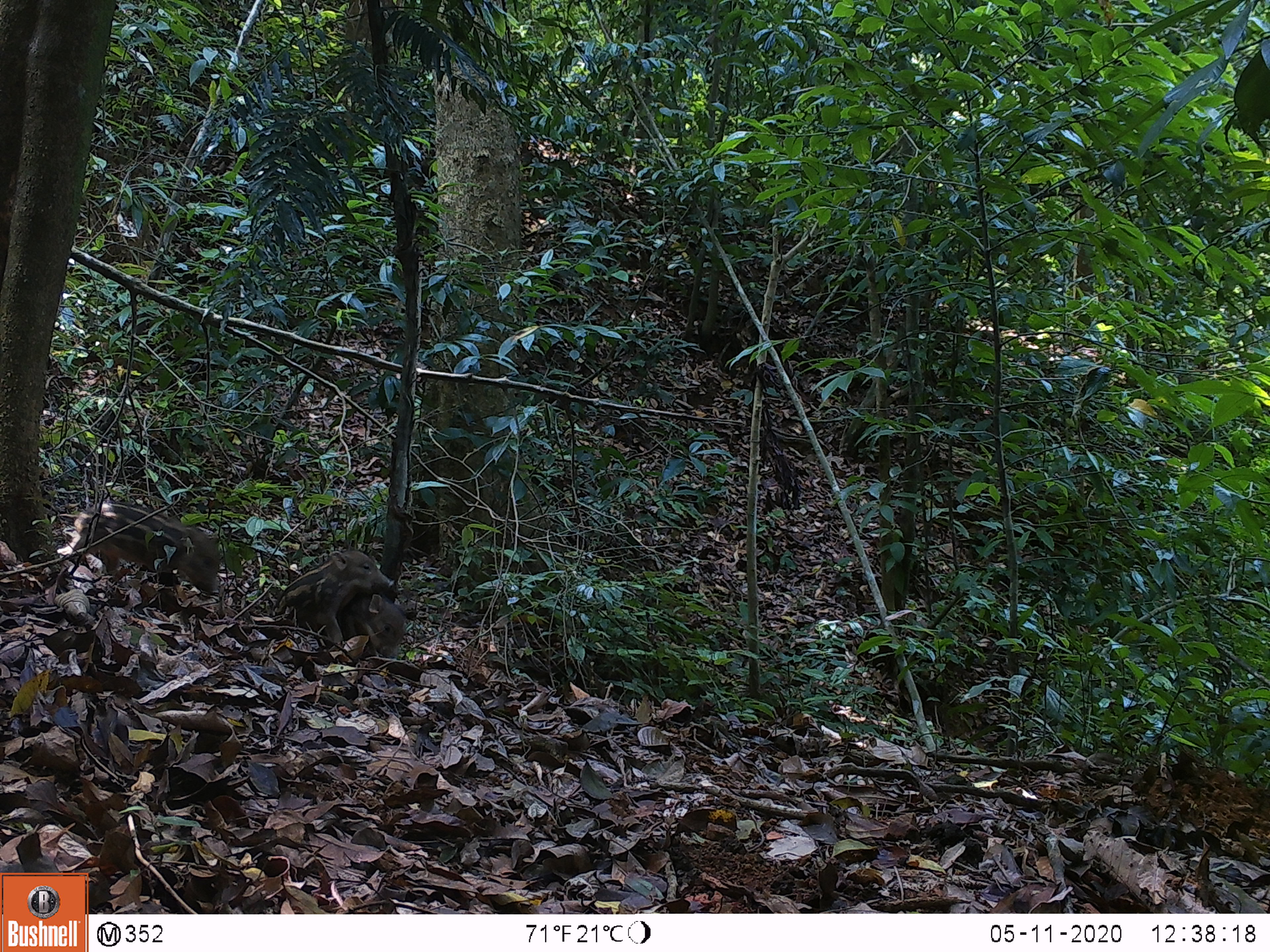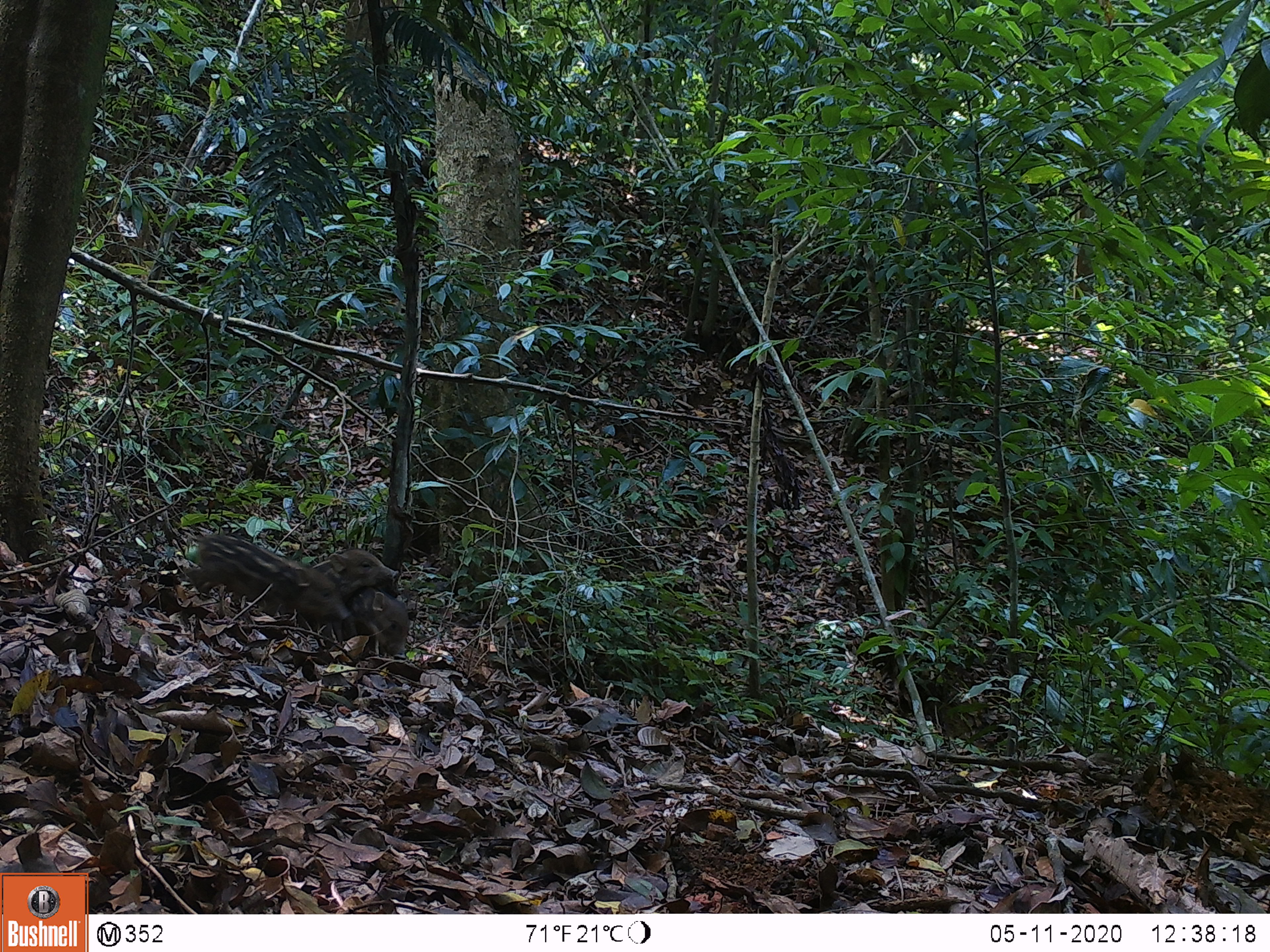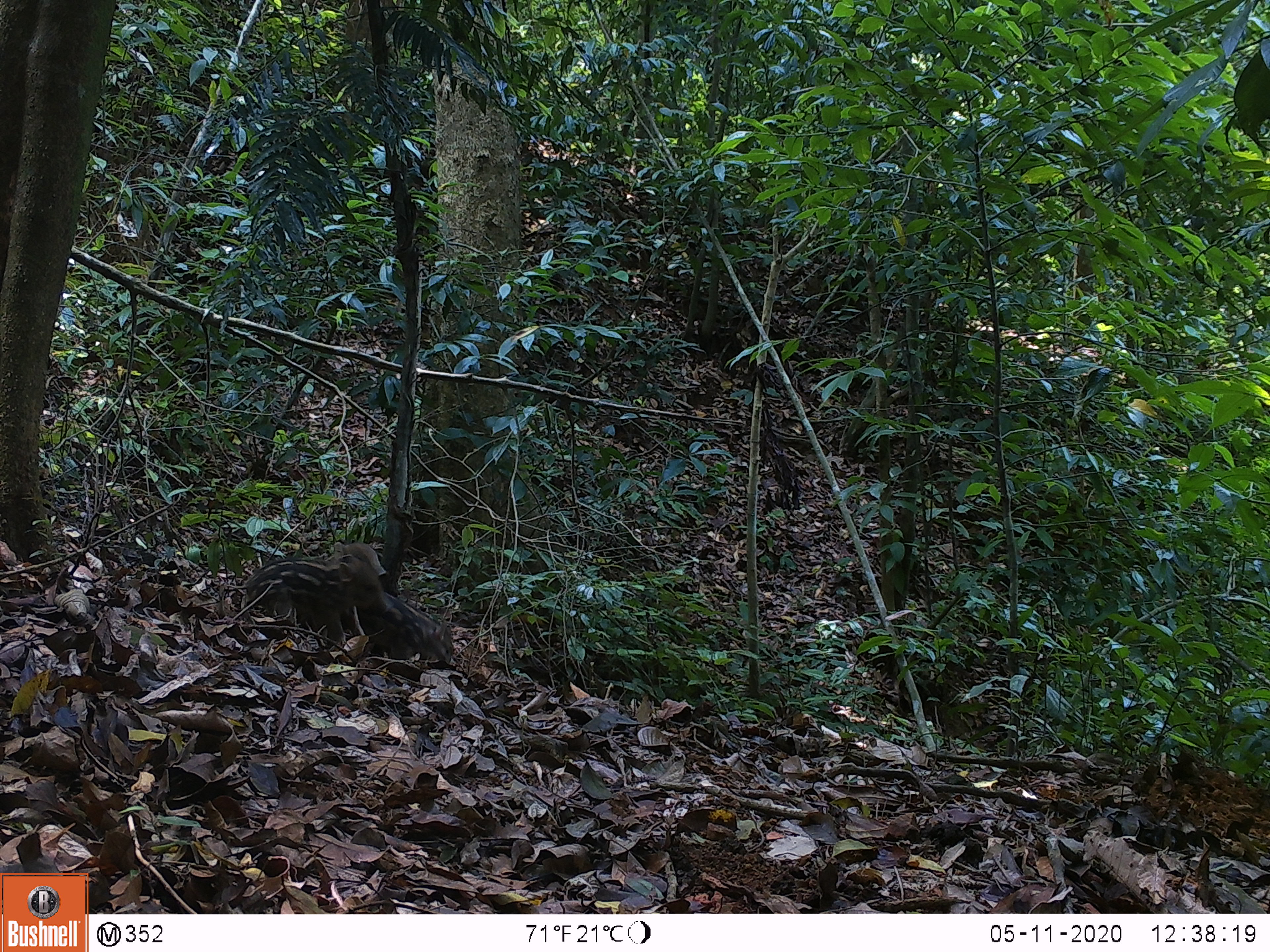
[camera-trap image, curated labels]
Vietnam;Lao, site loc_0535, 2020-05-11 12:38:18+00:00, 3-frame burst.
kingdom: Animalia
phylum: Chordata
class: Mammalia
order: Artiodactyla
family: Suidae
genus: Sus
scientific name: Sus scrofa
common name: eurasian wild pig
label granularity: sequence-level